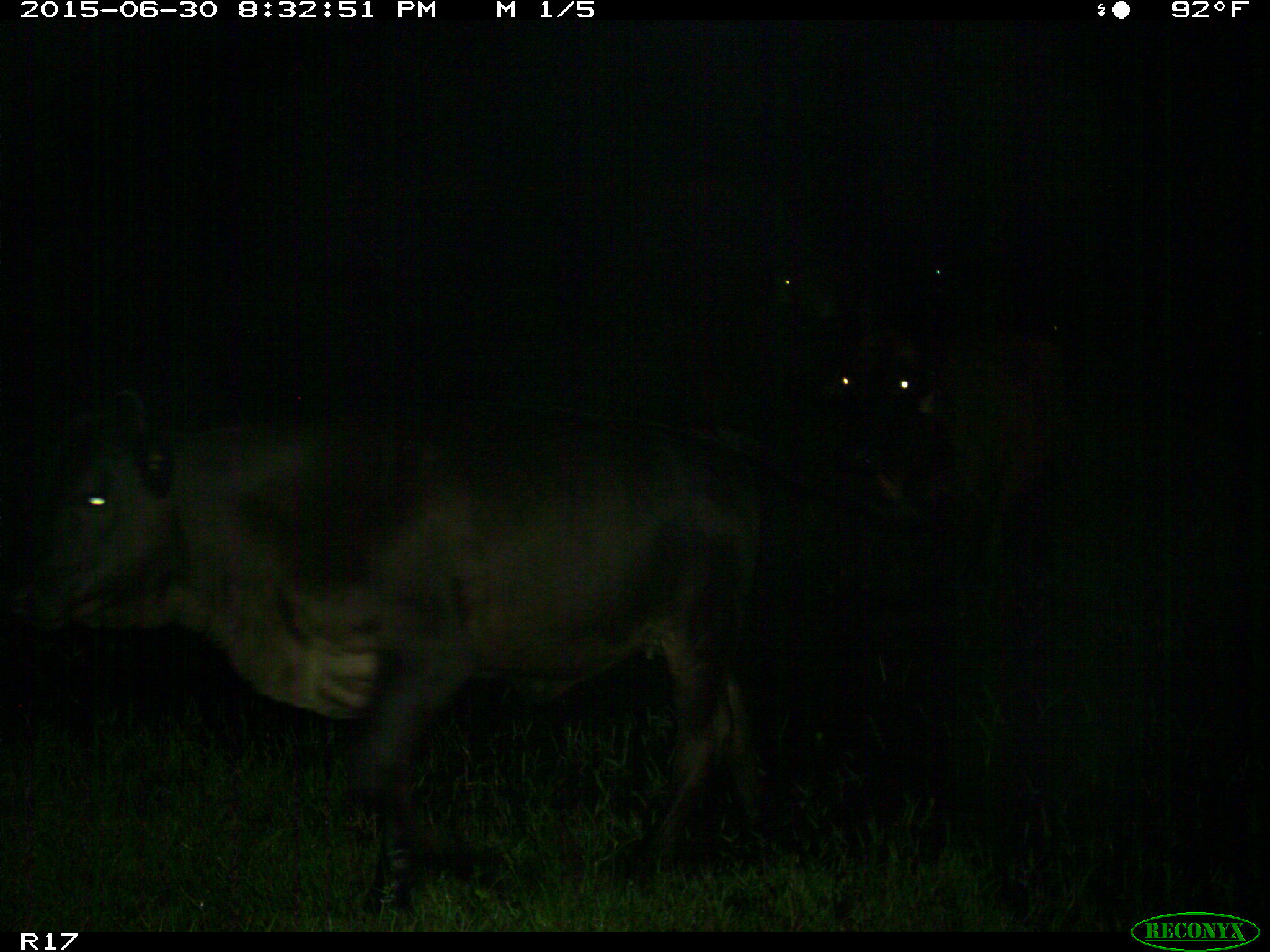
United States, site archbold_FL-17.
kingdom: Animalia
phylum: Chordata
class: Mammalia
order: Artiodactyla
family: Bovidae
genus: Bos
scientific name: Bos taurus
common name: domestic cow